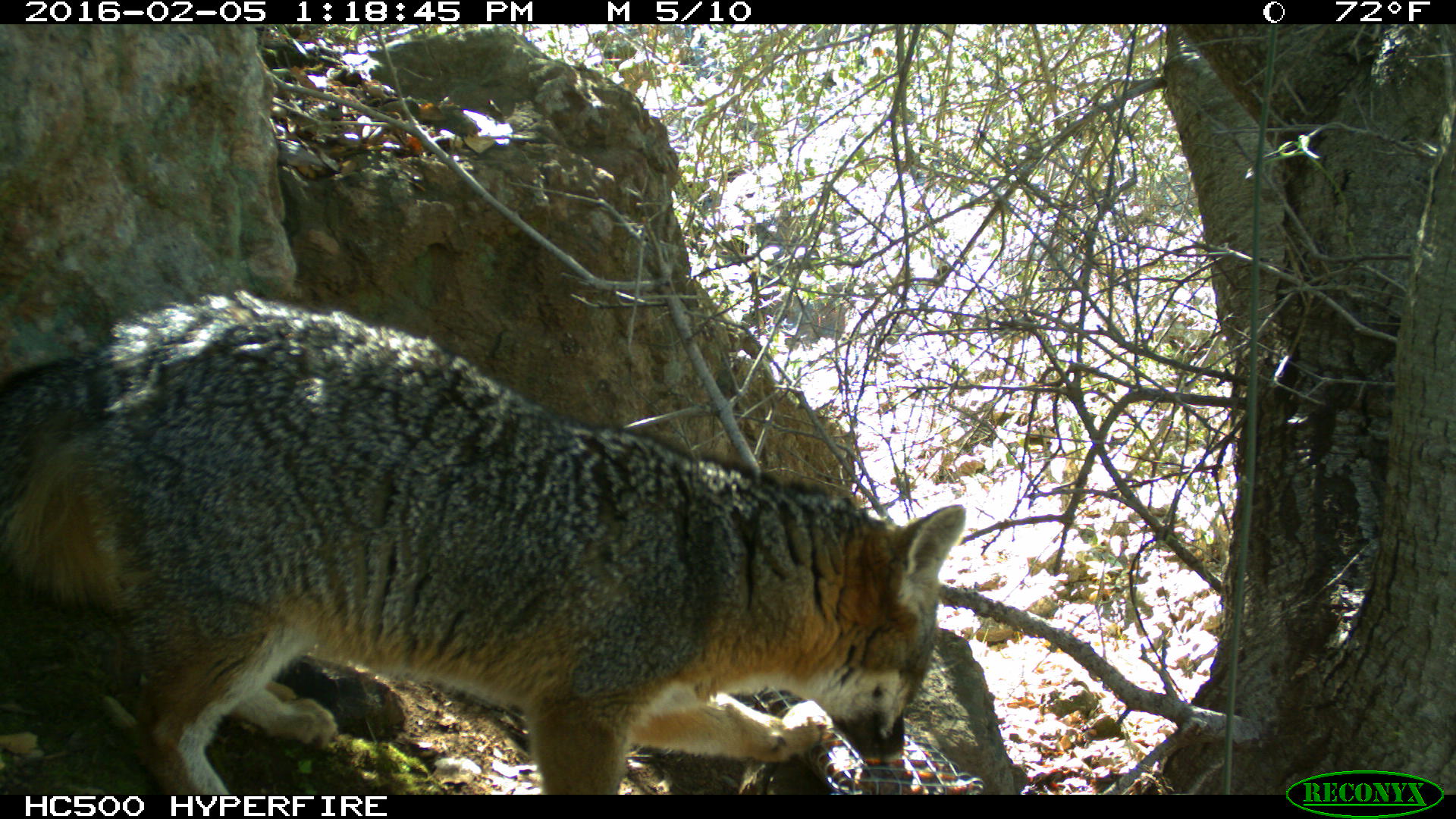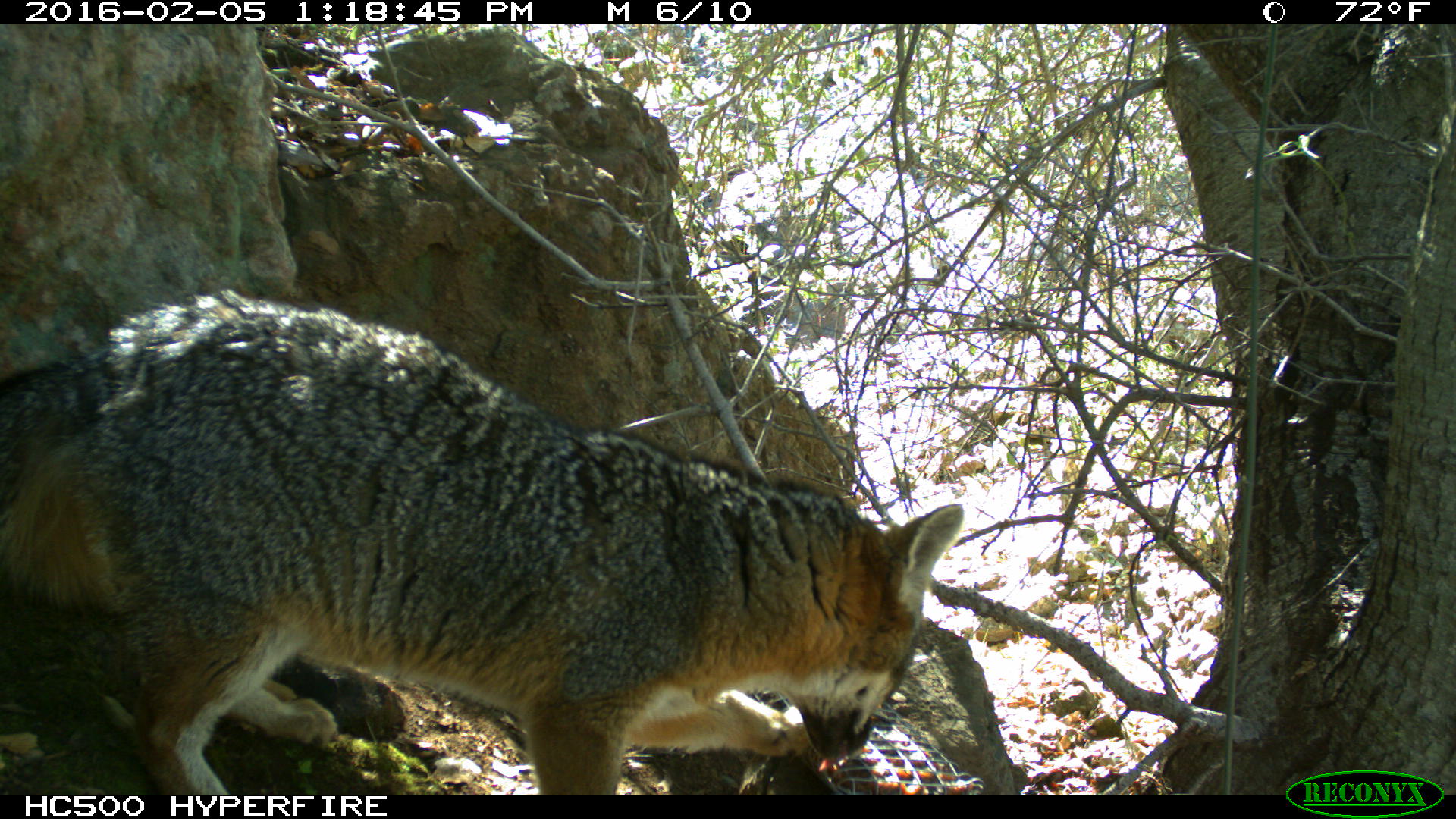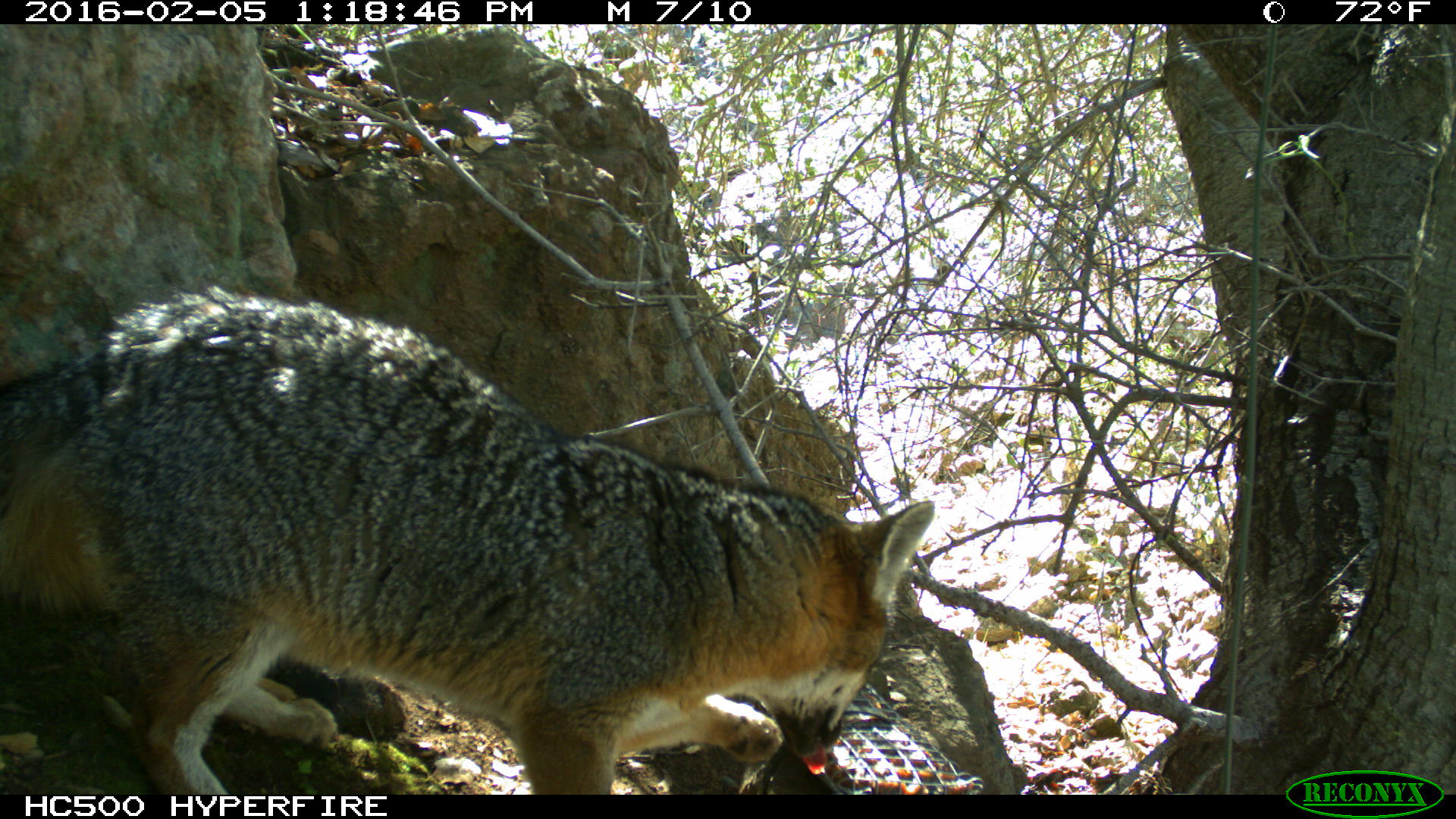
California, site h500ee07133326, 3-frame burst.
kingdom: Animalia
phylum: Chordata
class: Mammalia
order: Carnivora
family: Canidae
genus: Urocyon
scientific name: Urocyon littoralis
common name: island fox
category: fox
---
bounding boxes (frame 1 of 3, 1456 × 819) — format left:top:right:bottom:
fox: 0:288:963:795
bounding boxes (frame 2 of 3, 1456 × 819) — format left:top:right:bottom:
fox: 0:290:964:794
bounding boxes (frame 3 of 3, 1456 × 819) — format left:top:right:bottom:
fox: 0:286:934:794